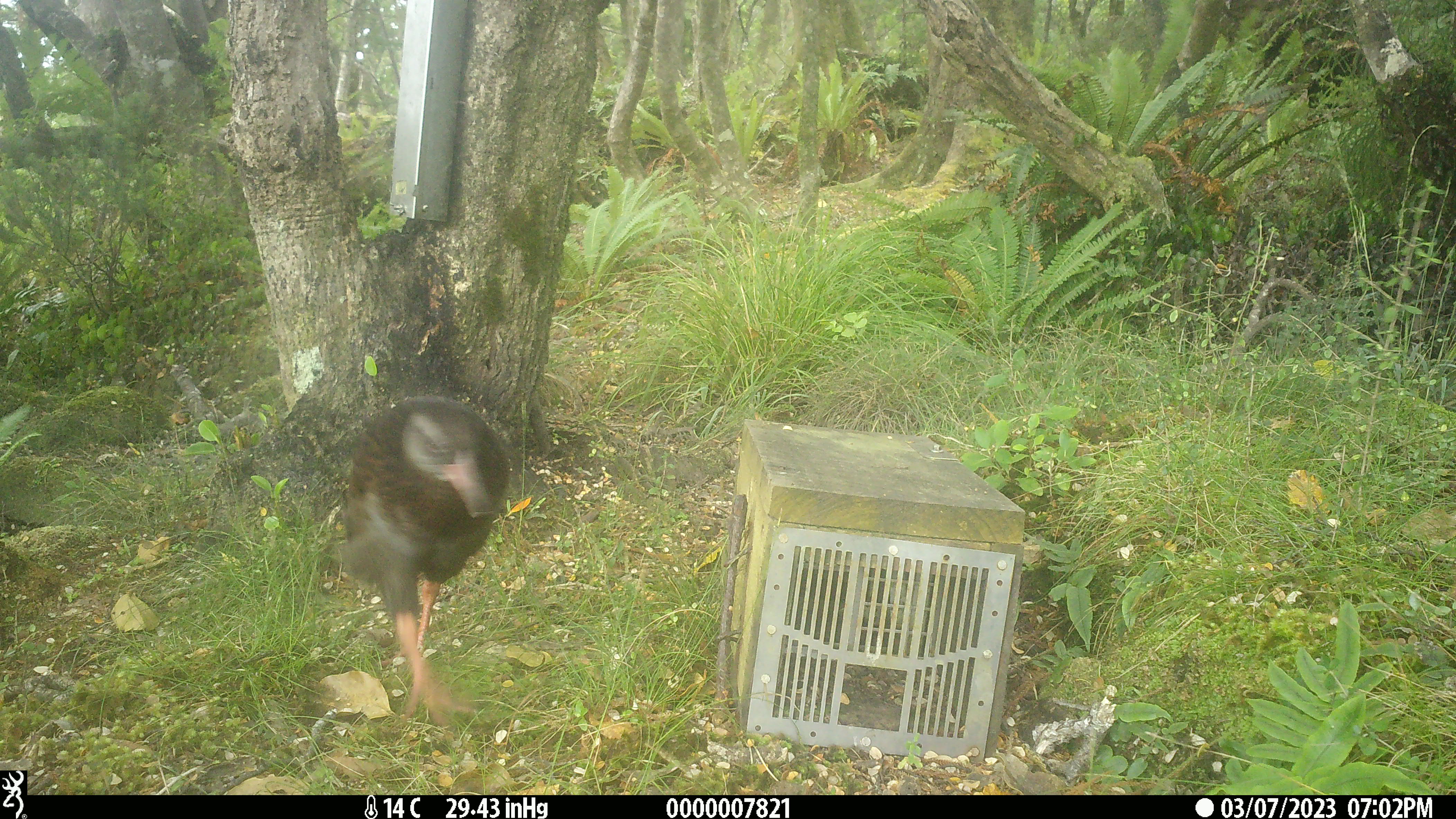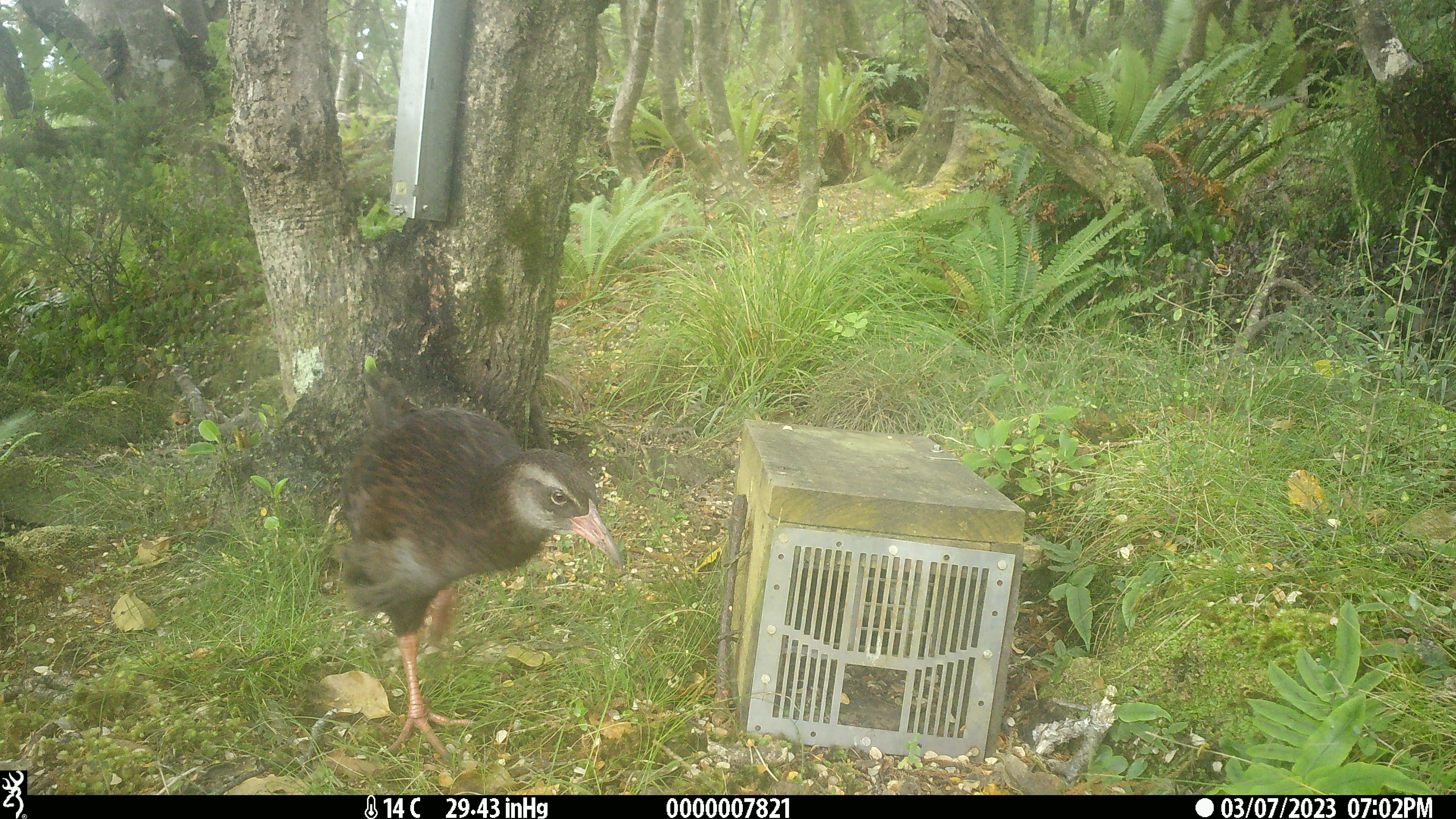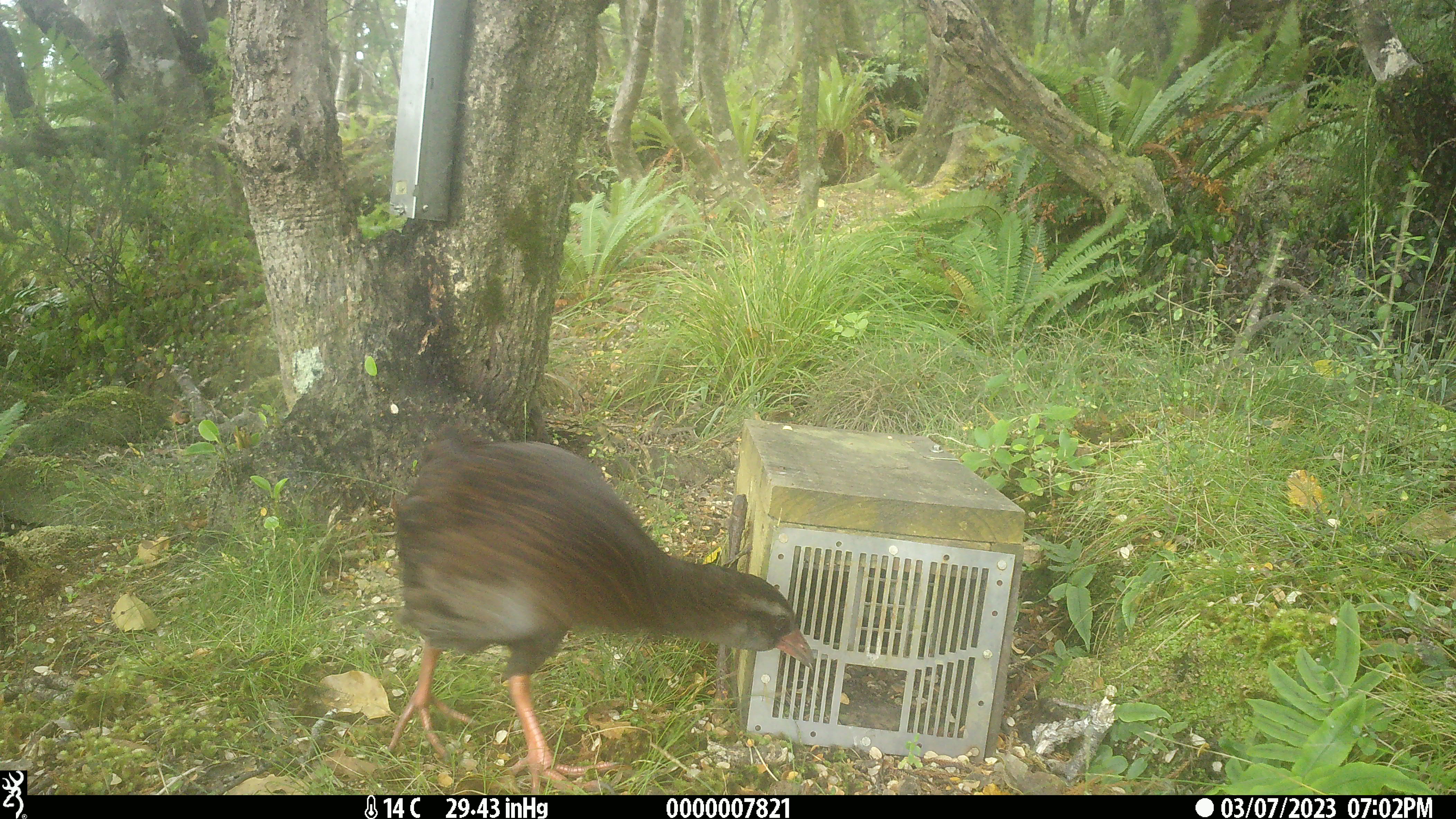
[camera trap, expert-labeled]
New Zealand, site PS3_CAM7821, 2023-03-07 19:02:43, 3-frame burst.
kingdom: Animalia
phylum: Chordata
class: Aves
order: Gruiformes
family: Rallidae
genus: Gallirallus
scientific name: Gallirallus australis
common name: weka